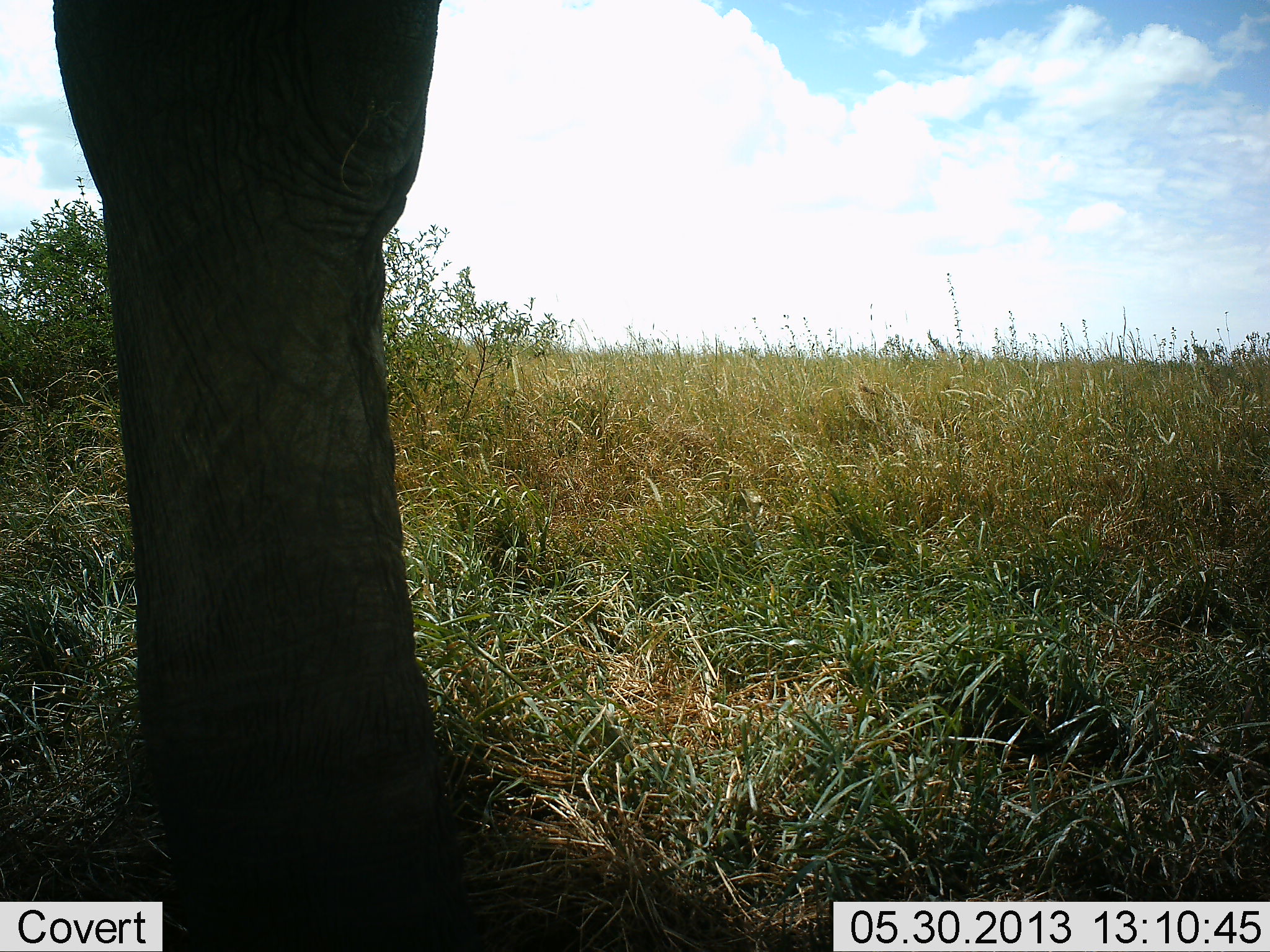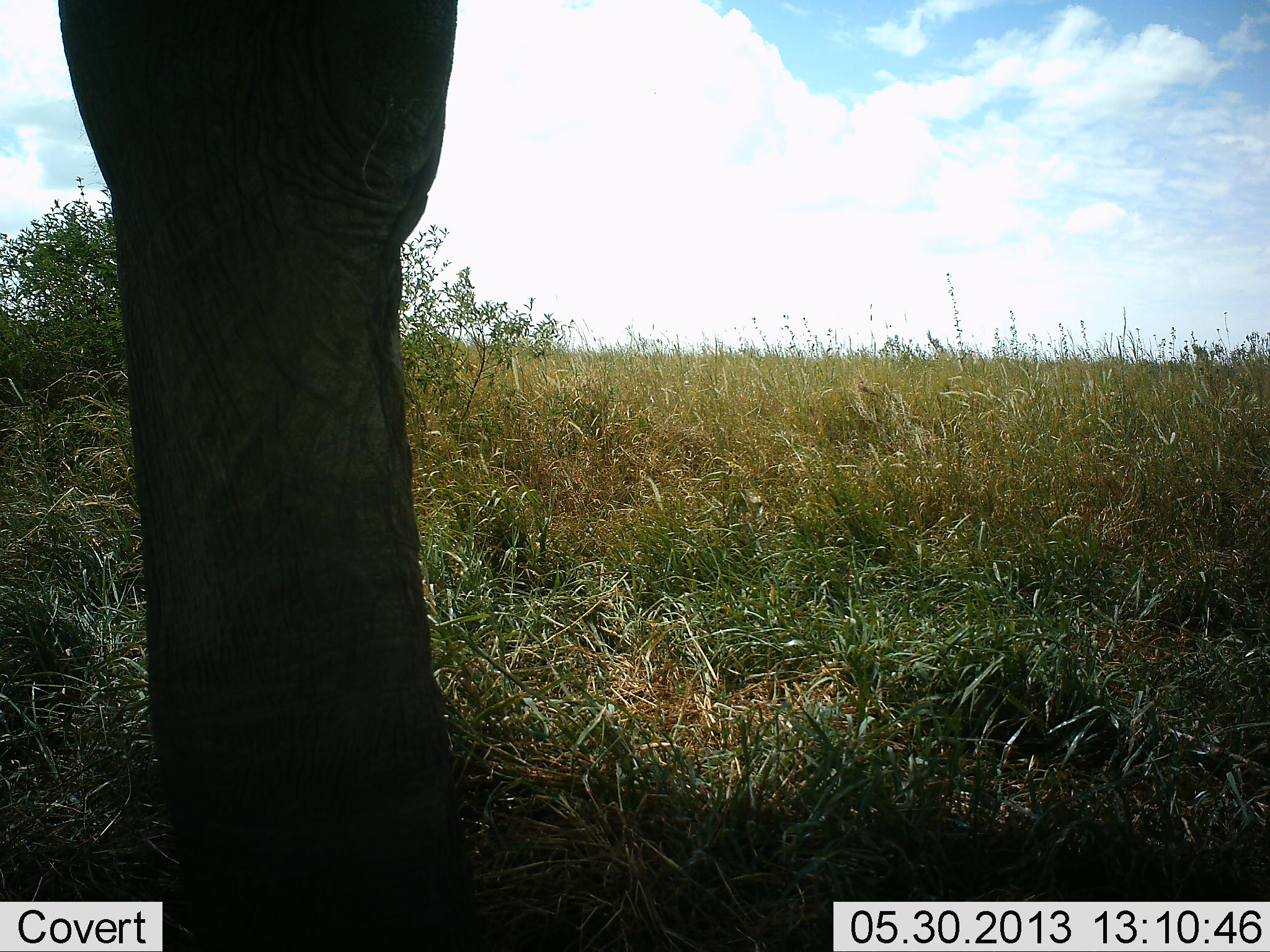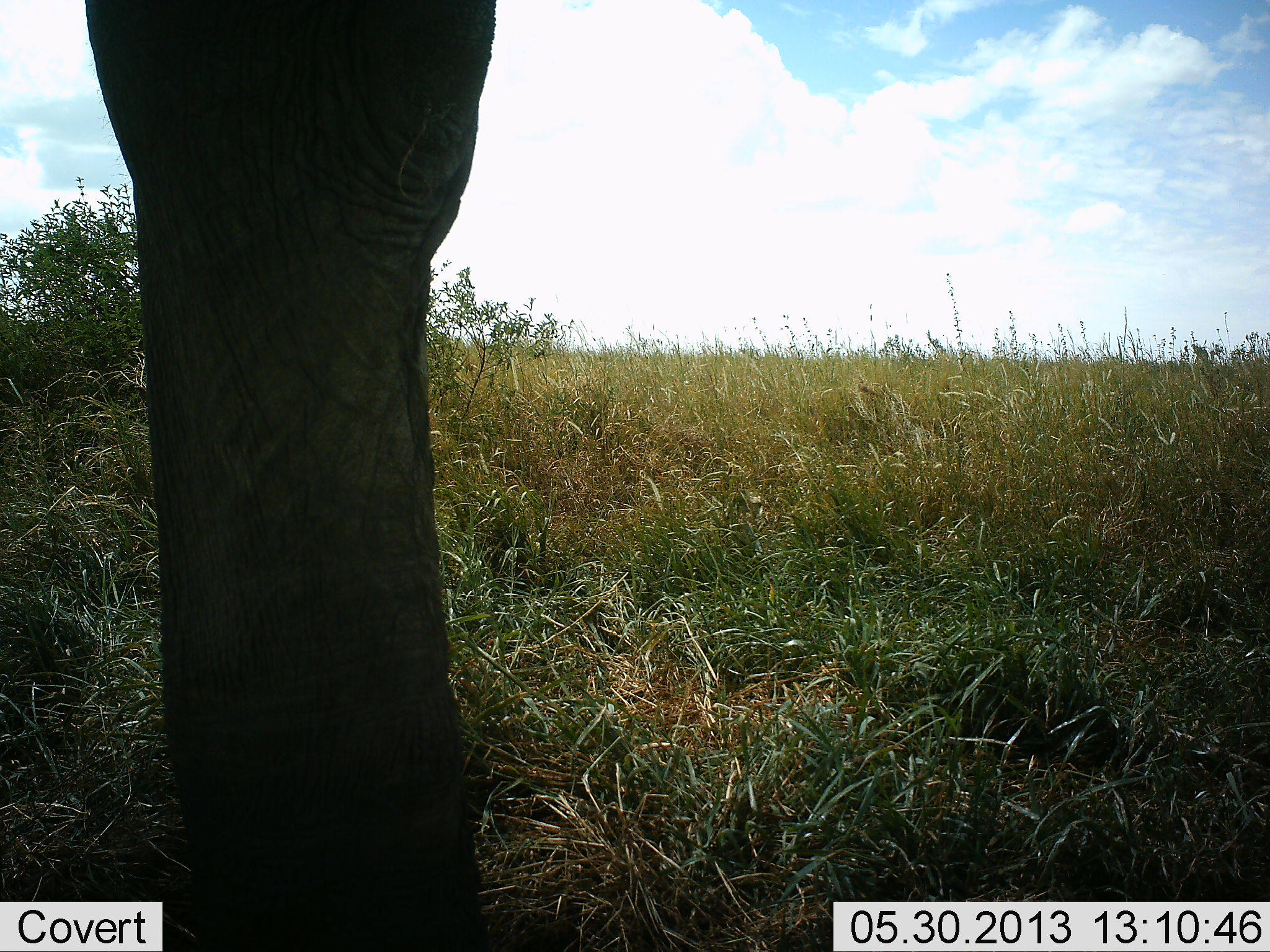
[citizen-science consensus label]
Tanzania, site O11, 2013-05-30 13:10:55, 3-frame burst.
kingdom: Animalia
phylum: Chordata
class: Mammalia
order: Proboscidea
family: Elephantidae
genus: Loxodonta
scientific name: Loxodonta africana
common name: african bush elephant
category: elephant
Elephant (african bush elephant) (Loxodonta africana), count 1. Behavior (volunteer vote fractions): standing 88%, resting 0%, moving 12%, interacting 0%. Young present (vote fraction): 0%. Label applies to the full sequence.